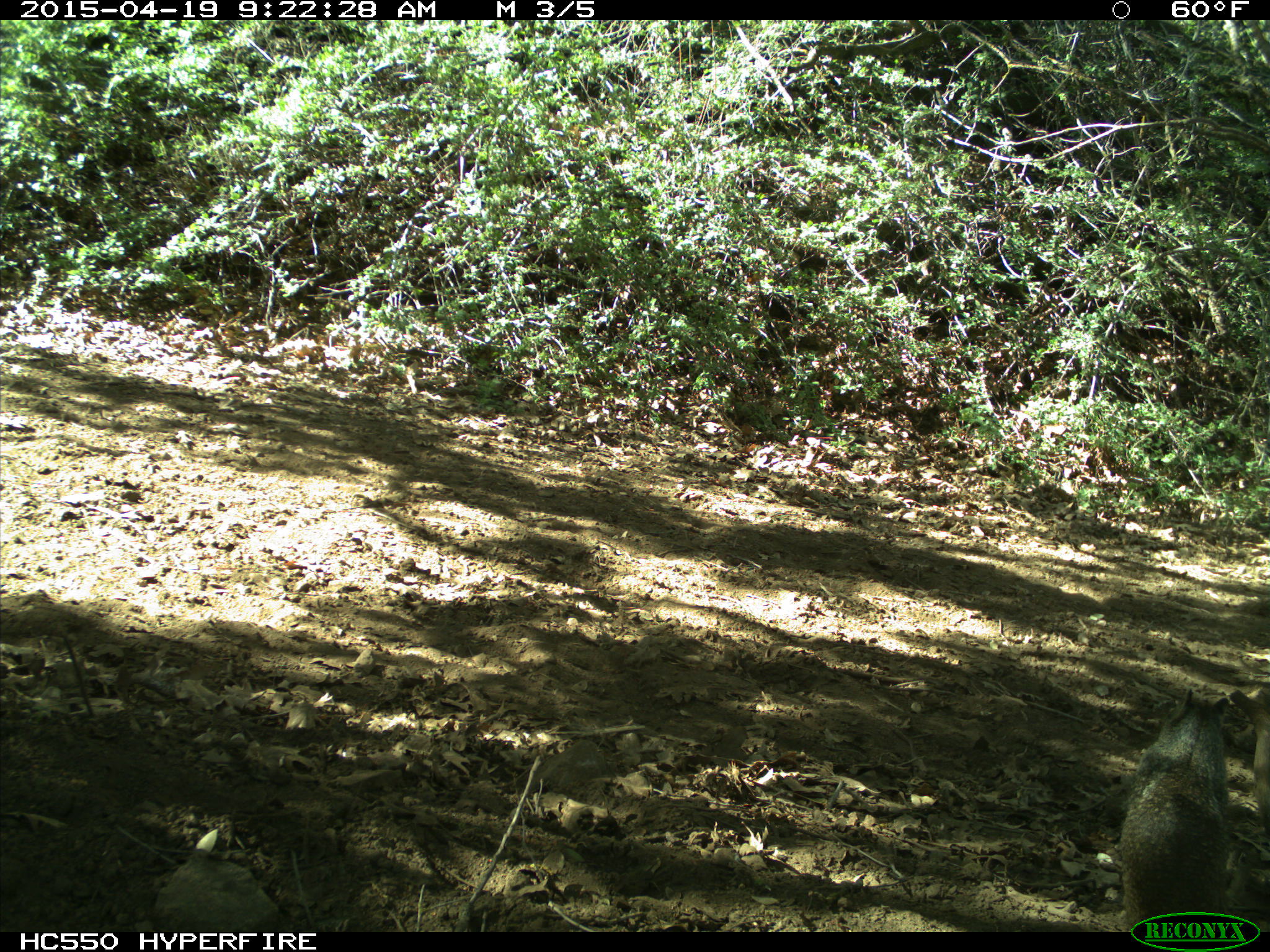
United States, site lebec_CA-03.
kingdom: Animalia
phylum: Chordata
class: Mammalia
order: Rodentia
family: Sciuridae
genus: Otospermophilus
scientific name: Otospermophilus beecheyi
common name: california ground squirrel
Otospermophilus beecheyi (california ground squirrel).